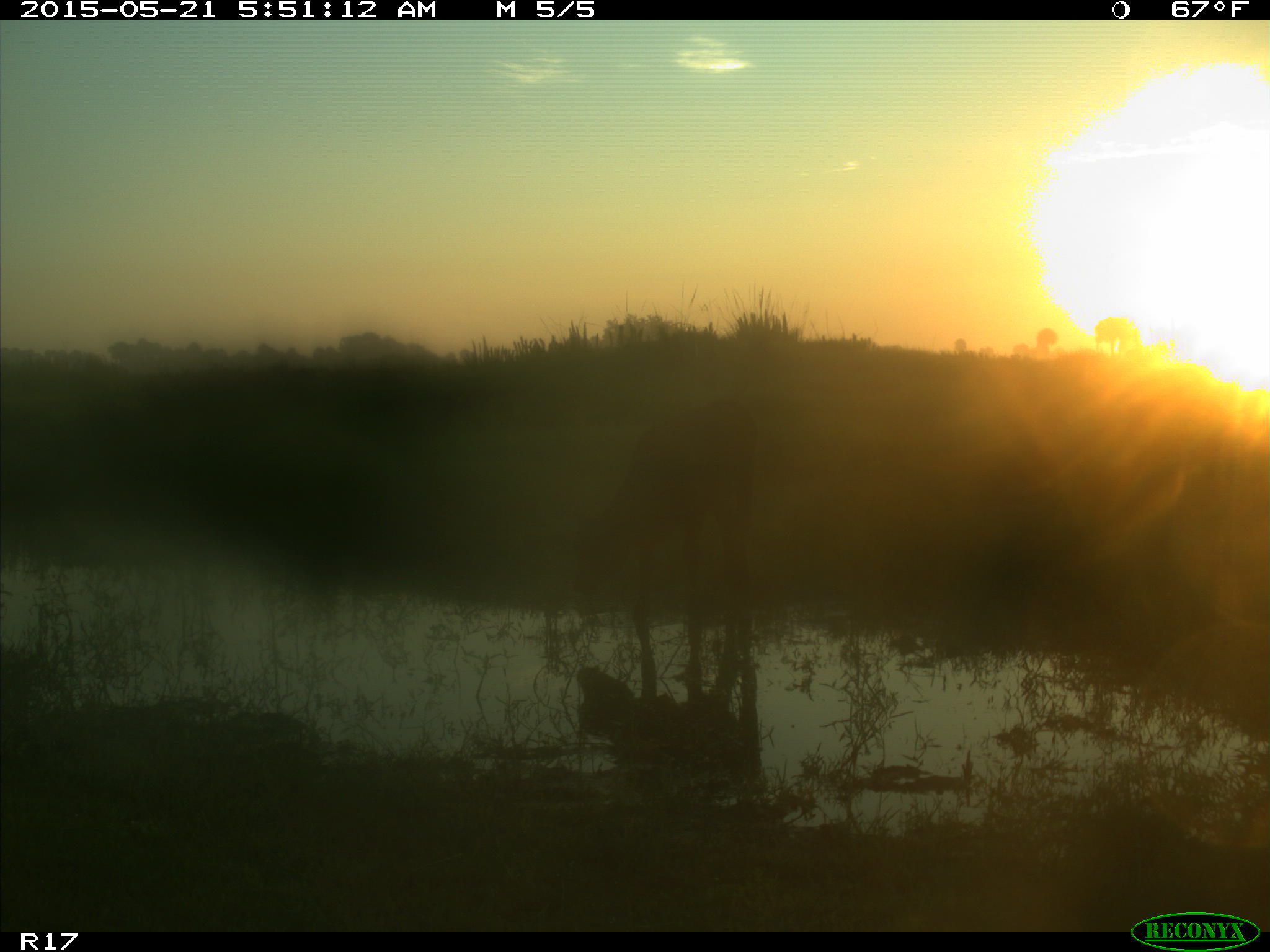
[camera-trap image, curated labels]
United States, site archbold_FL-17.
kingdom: Animalia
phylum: Chordata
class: Mammalia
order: Artiodactyla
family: Bovidae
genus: Bos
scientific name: Bos taurus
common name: domestic cow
Bos taurus (domestic cow).